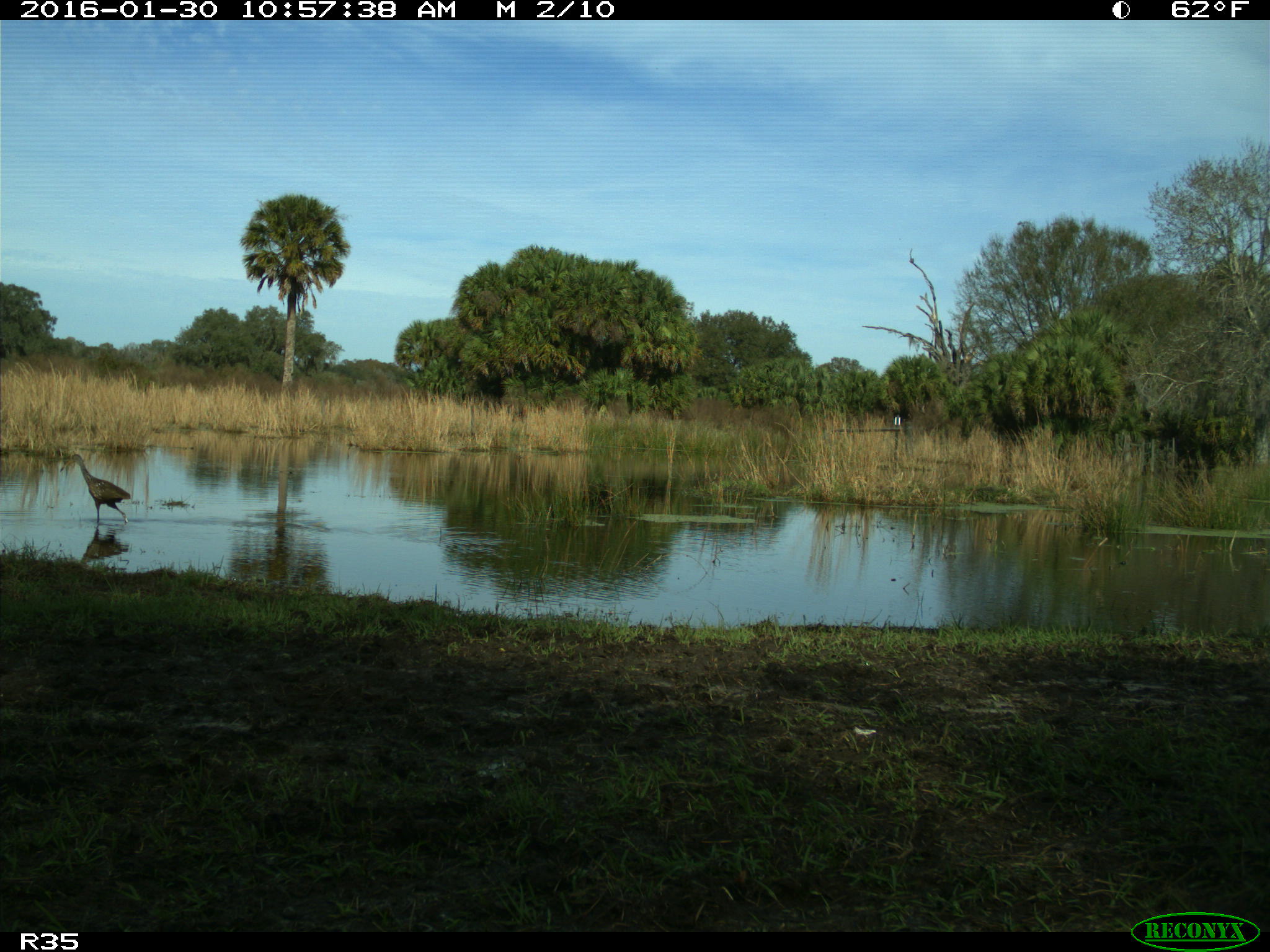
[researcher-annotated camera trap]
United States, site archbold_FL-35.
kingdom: Animalia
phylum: Chordata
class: Aves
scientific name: Aves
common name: birds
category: unidentified bird